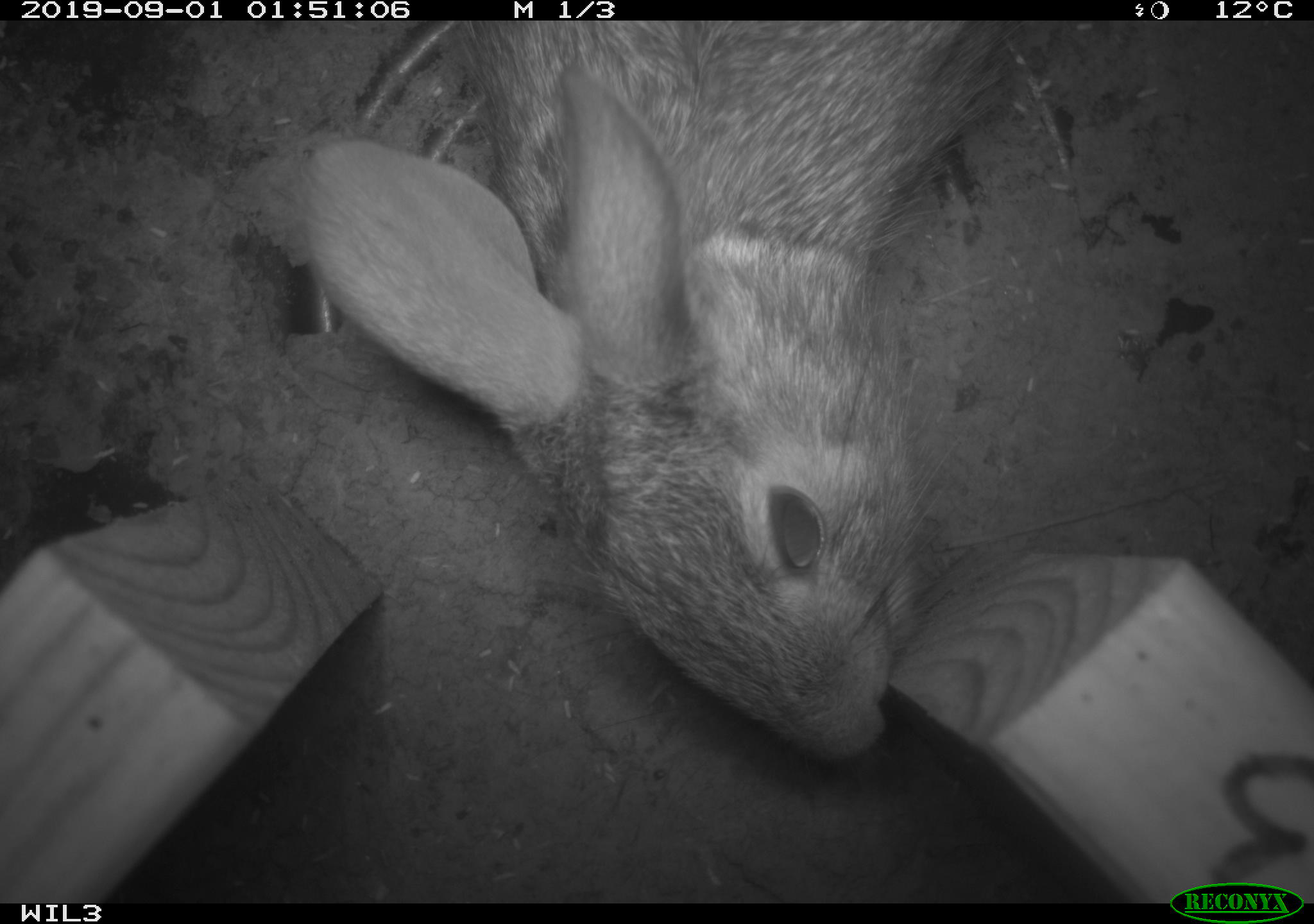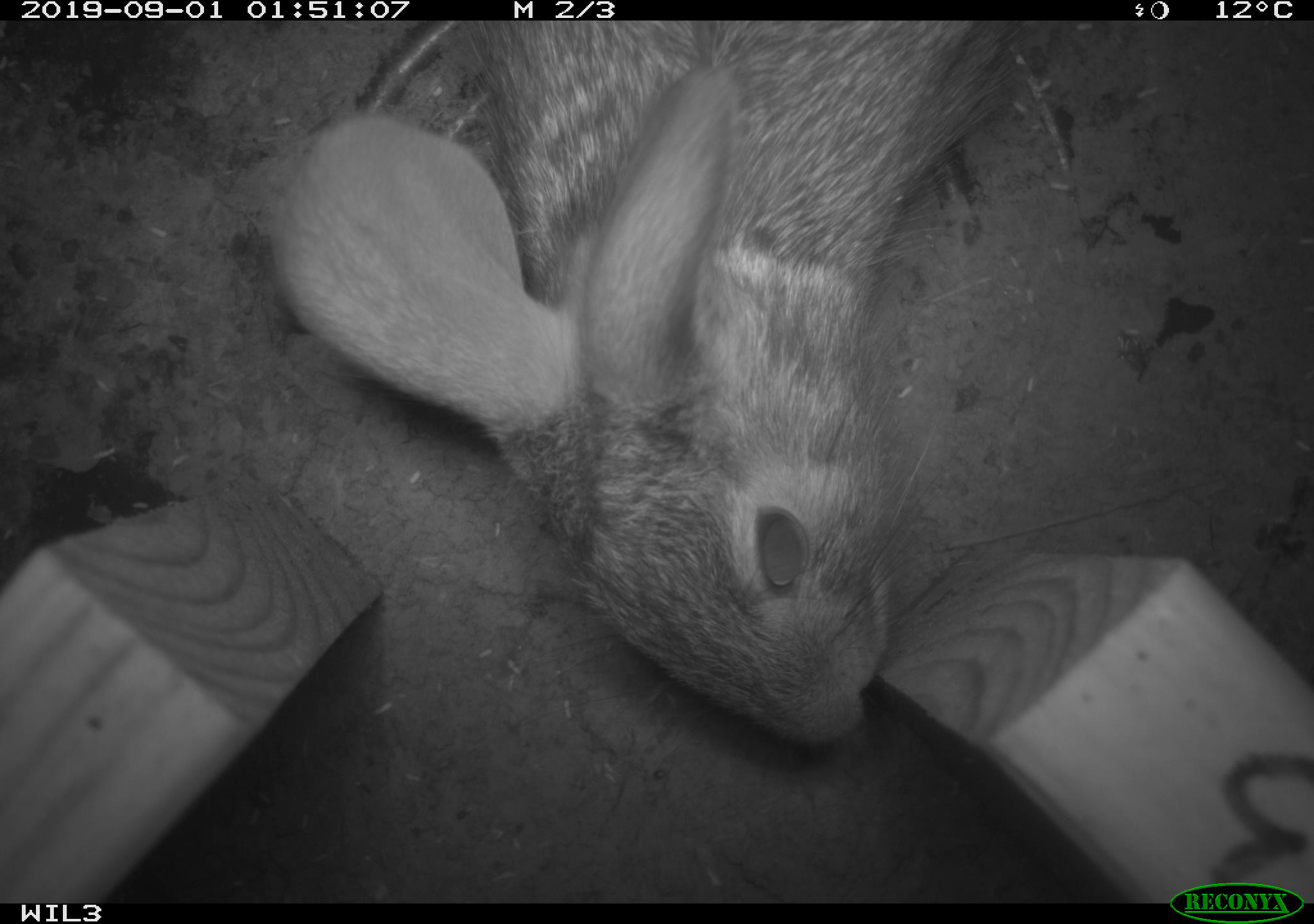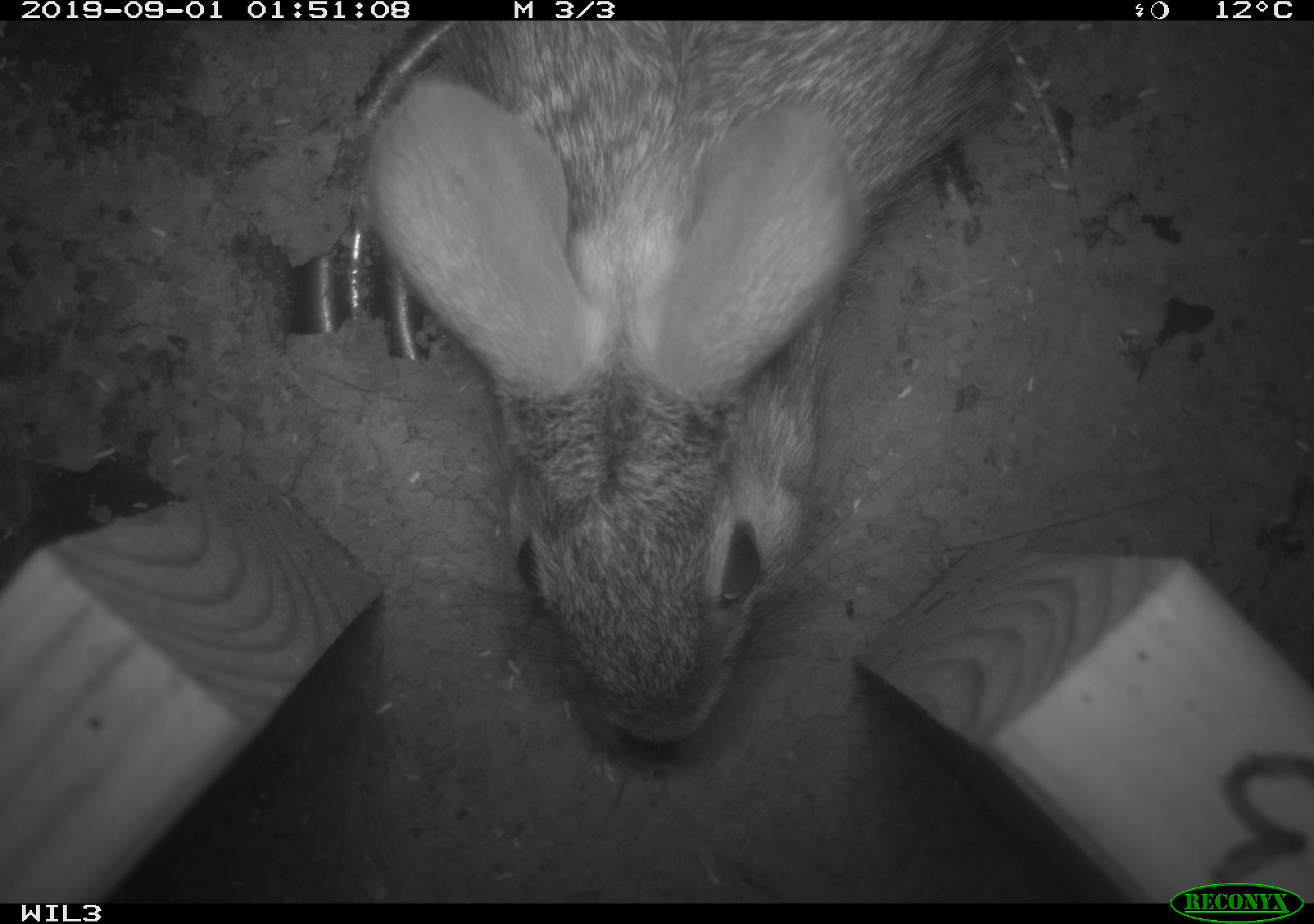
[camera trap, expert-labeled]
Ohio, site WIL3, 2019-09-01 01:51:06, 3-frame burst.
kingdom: Animalia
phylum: Chordata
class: Mammalia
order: Lagomorpha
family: Leporidae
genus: Sylvilagus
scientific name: Sylvilagus floridanus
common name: eastern cottontail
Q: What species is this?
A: Eastern cottontail (Sylvilagus floridanus).